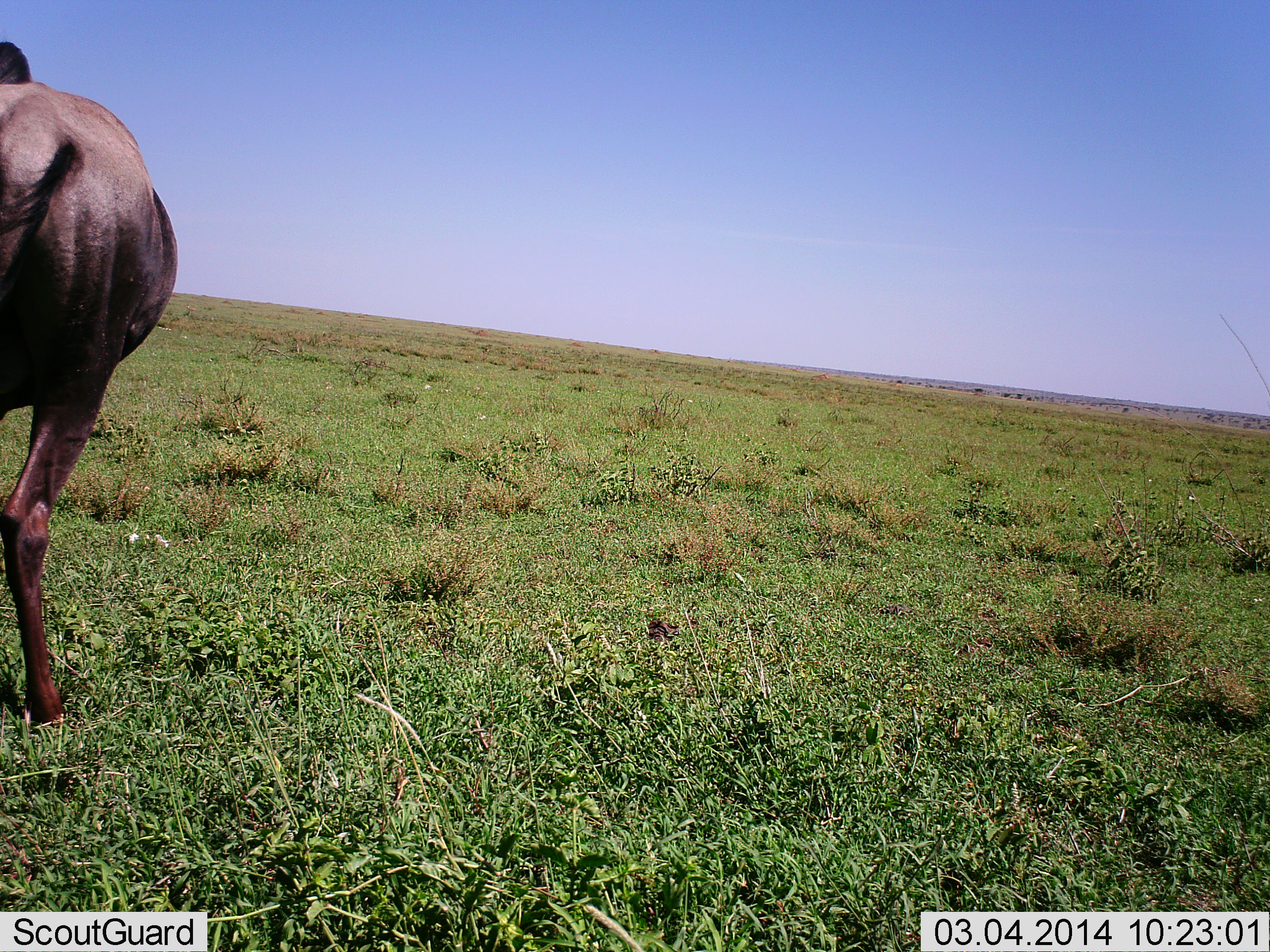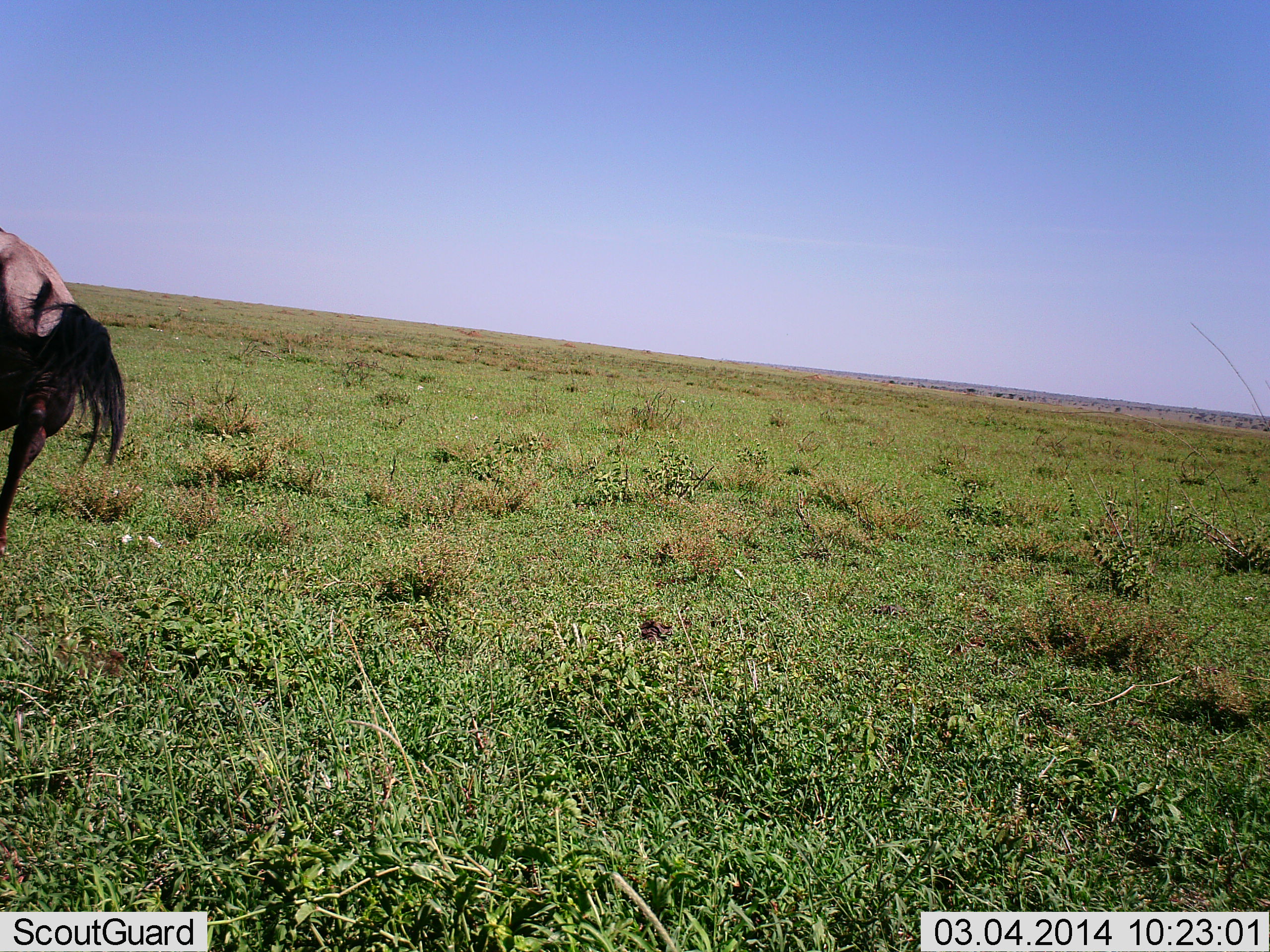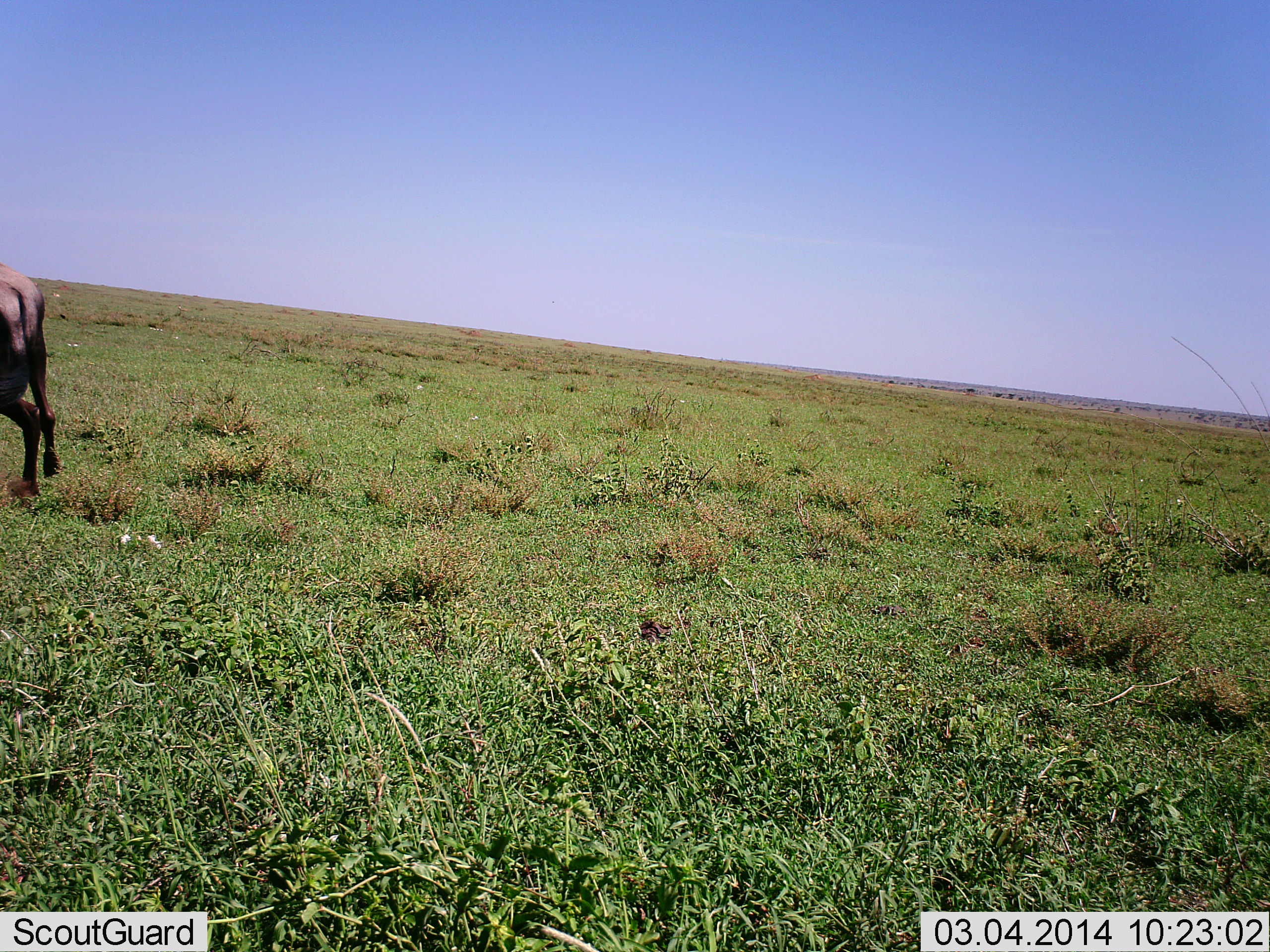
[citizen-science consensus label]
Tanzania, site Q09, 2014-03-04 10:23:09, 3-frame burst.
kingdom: Animalia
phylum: Chordata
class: Mammalia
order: Artiodactyla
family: Bovidae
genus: Connochaetes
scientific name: Connochaetes taurinus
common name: blue wildebeest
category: wildebeest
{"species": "wildebeest (blue wildebeest) (Connochaetes taurinus)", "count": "1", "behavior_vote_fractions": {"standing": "20%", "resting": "0%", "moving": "90%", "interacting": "0%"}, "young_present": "0%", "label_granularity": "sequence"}